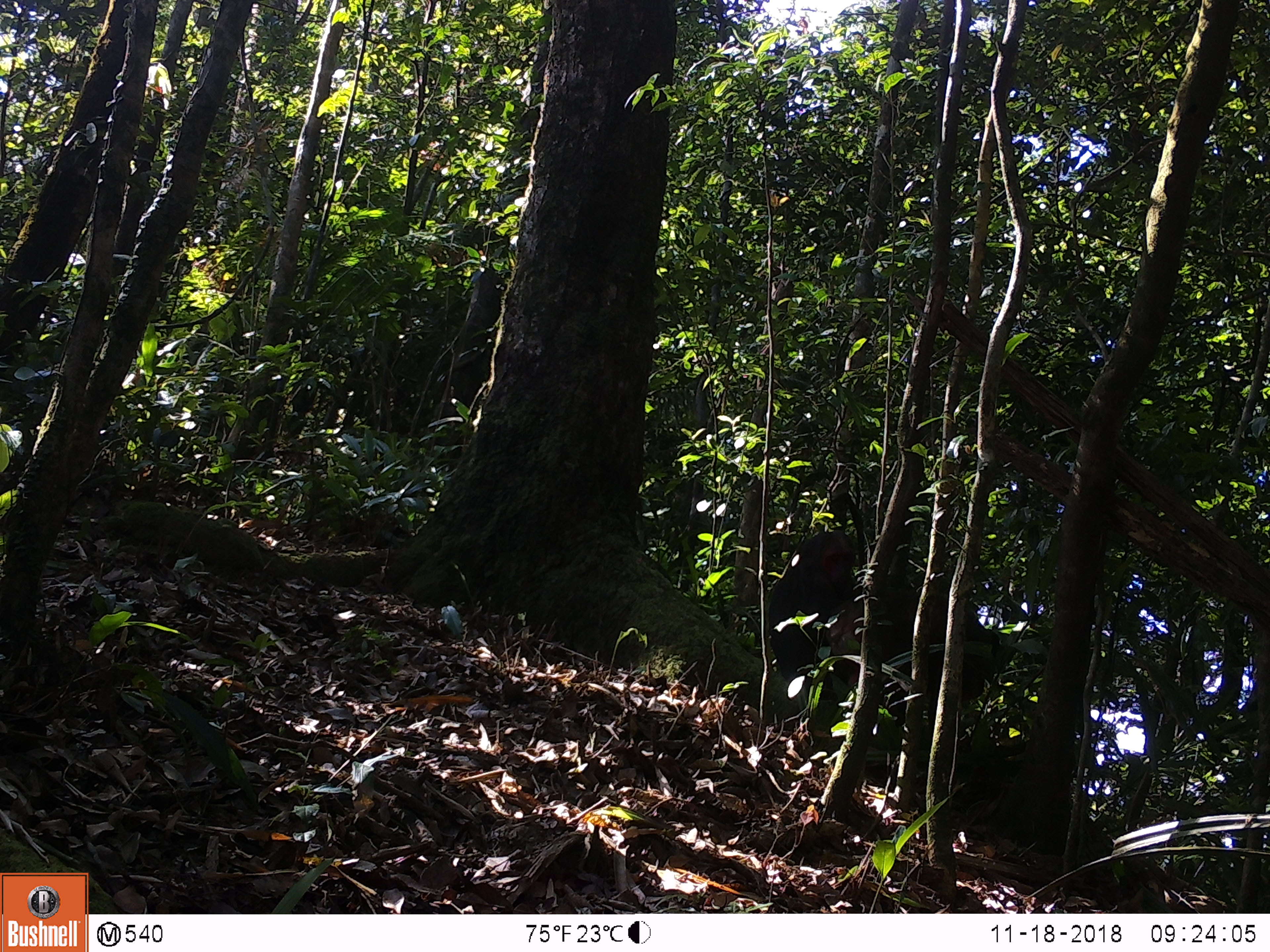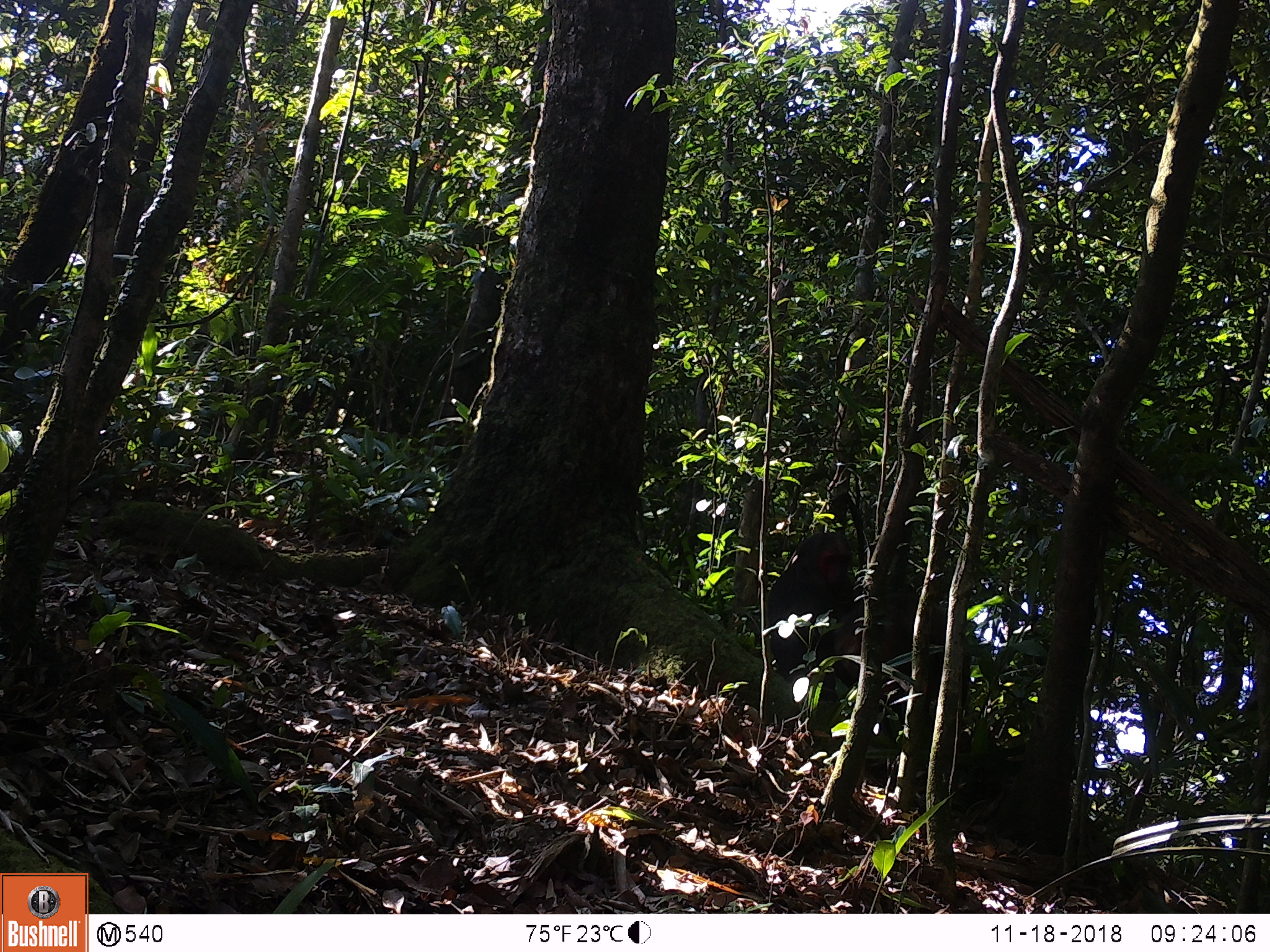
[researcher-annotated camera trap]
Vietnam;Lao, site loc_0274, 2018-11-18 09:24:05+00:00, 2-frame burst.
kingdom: Animalia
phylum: Chordata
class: Mammalia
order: Primates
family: Cercopithecidae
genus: Macaca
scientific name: Macaca arctoides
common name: stump-tailed macaque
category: stump tailed macaque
Stump tailed macaque (stump-tailed macaque) (Macaca arctoides). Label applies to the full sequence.